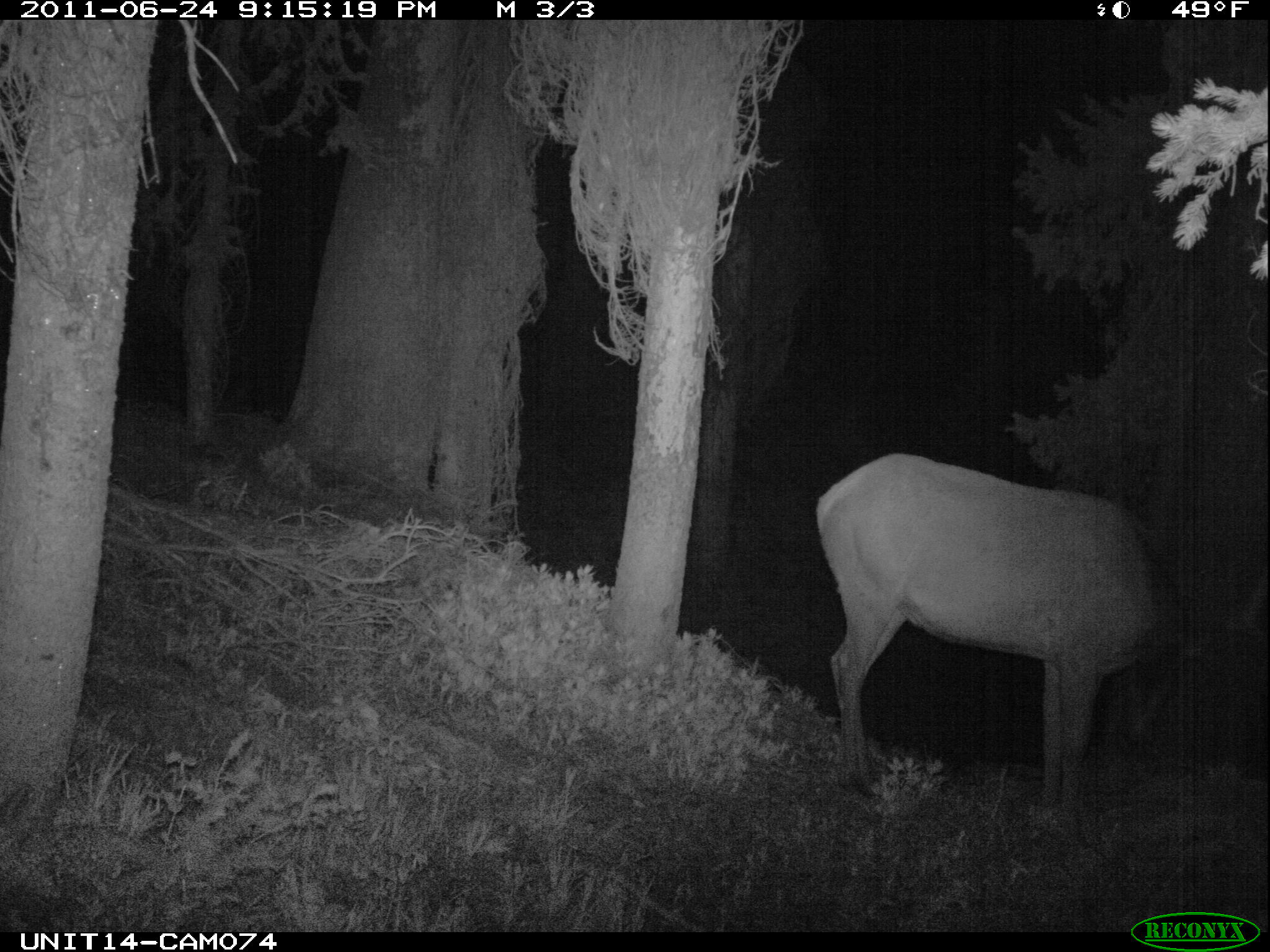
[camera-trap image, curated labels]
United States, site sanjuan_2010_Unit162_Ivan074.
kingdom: Animalia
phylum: Chordata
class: Mammalia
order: Artiodactyla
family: Cervidae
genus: Cervus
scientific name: Cervus elaphus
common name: red deer